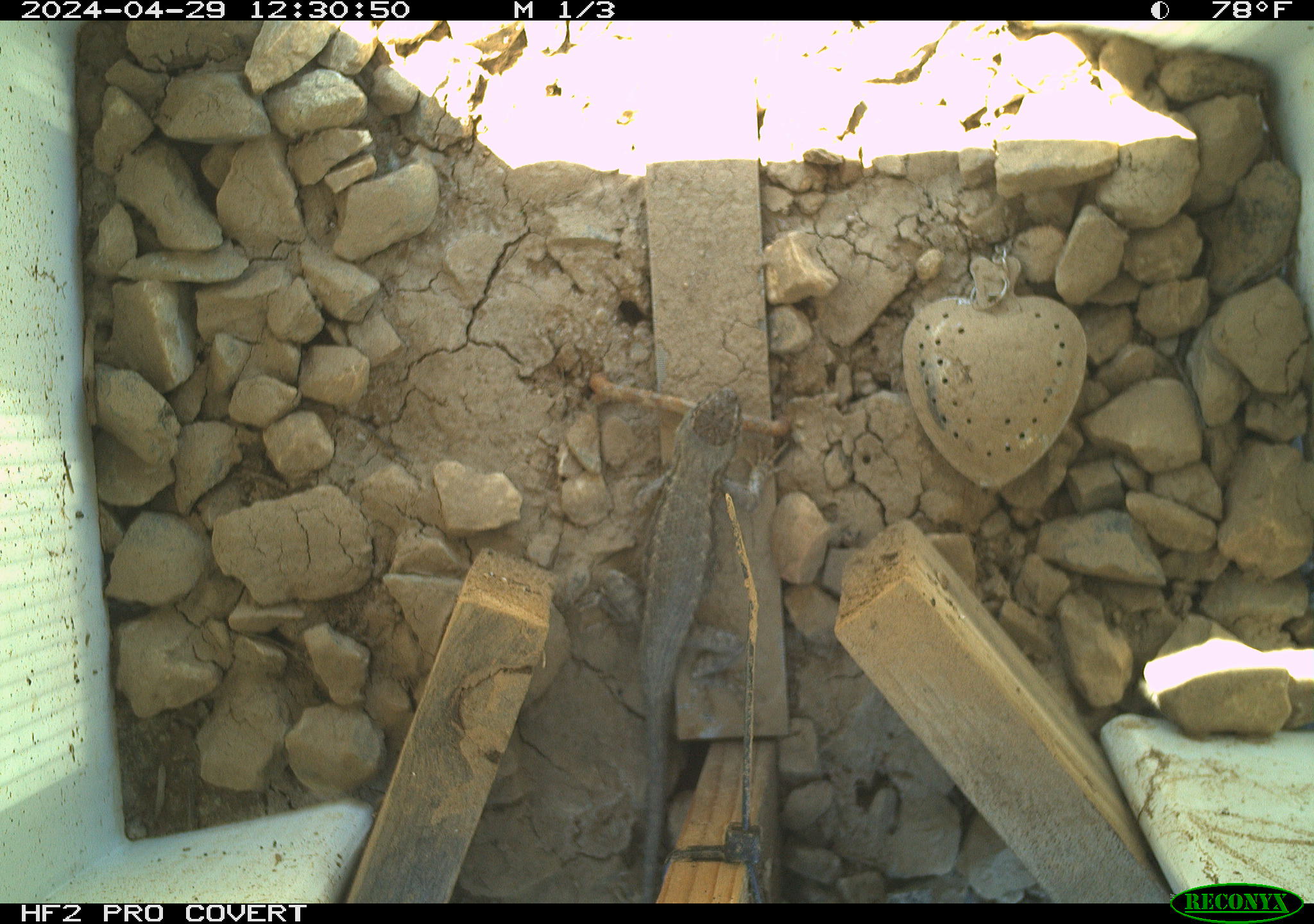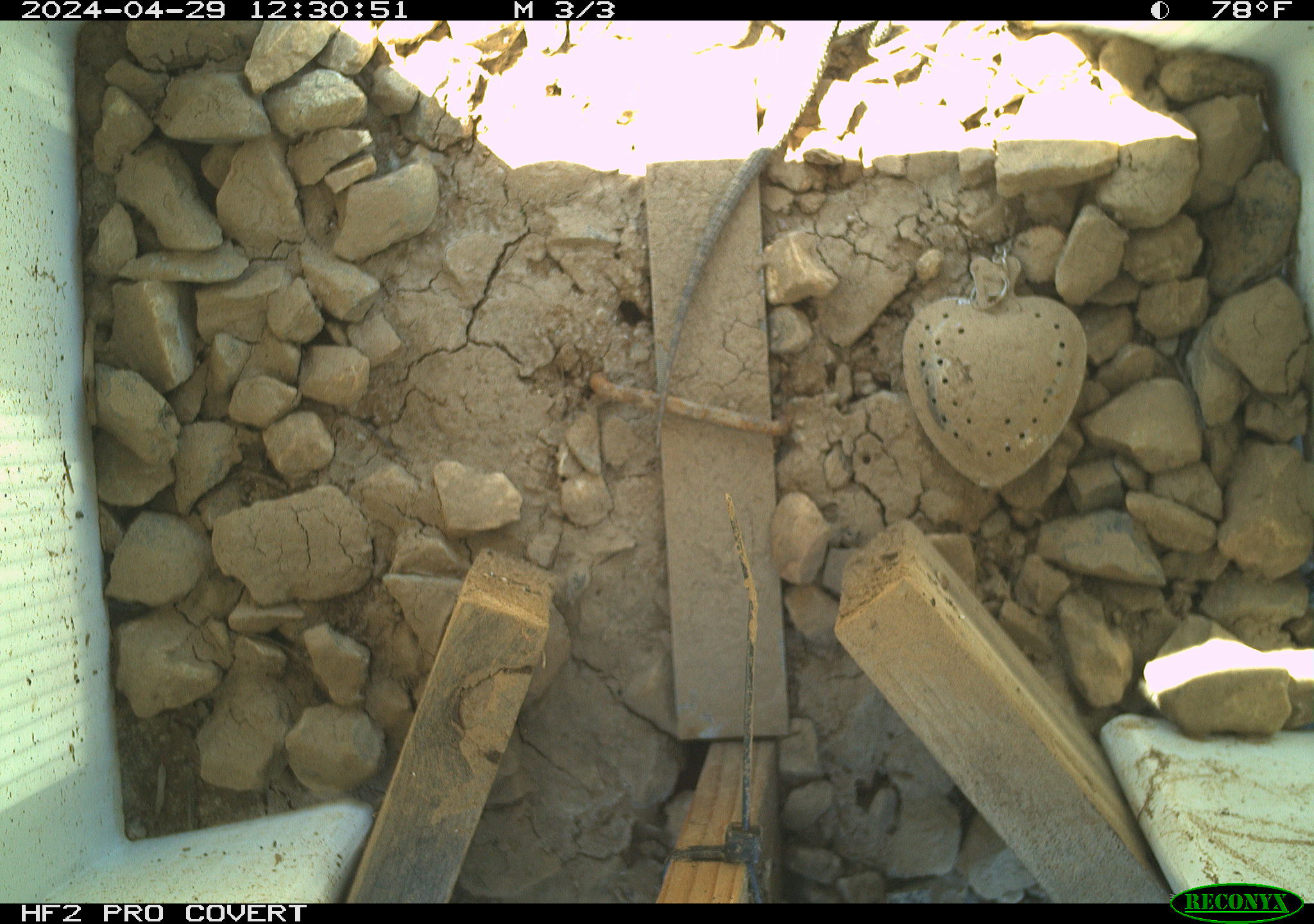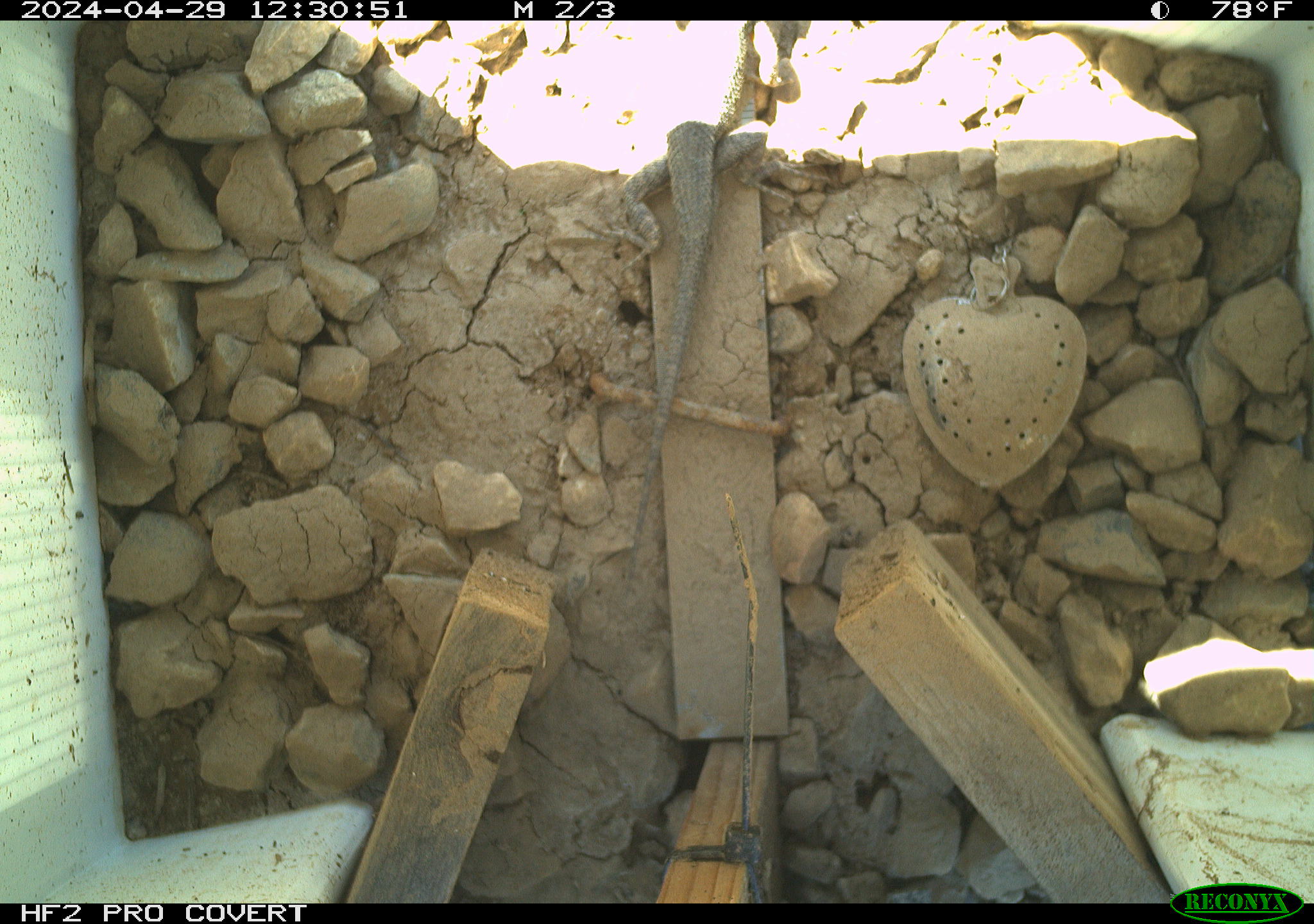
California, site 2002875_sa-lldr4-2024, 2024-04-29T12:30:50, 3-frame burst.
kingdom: Animalia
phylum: Chordata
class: Reptilia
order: Squamata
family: Phrynosomatidae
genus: Sceloporus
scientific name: Sceloporus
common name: spiny lizards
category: sceloporus species